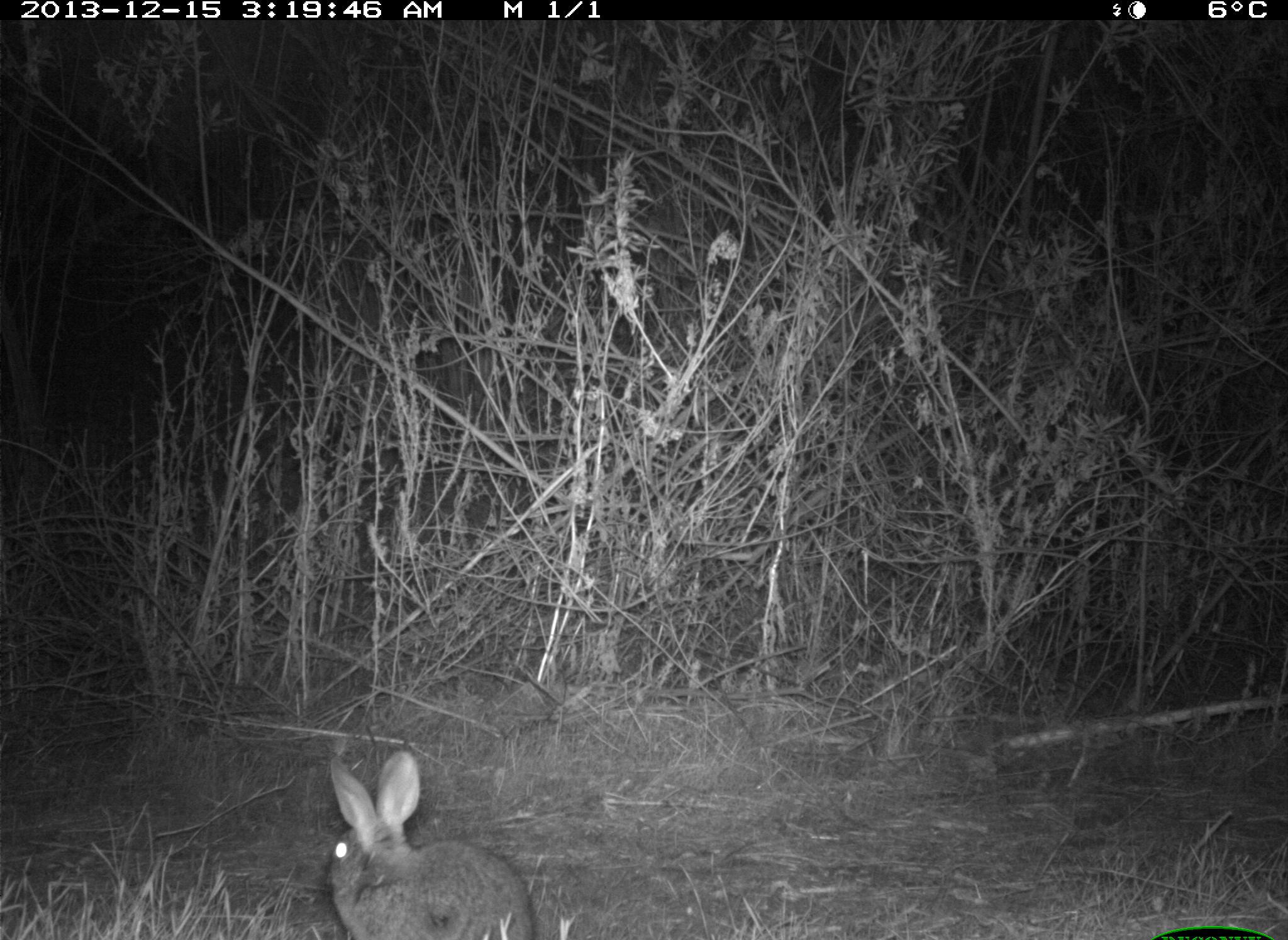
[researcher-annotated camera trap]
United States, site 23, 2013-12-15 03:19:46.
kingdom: Animalia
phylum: Chordata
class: Mammalia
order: Lagomorpha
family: Leporidae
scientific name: Leporidae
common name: rabbits and hares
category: rabbit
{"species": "rabbit (rabbits and hares) (Leporidae)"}